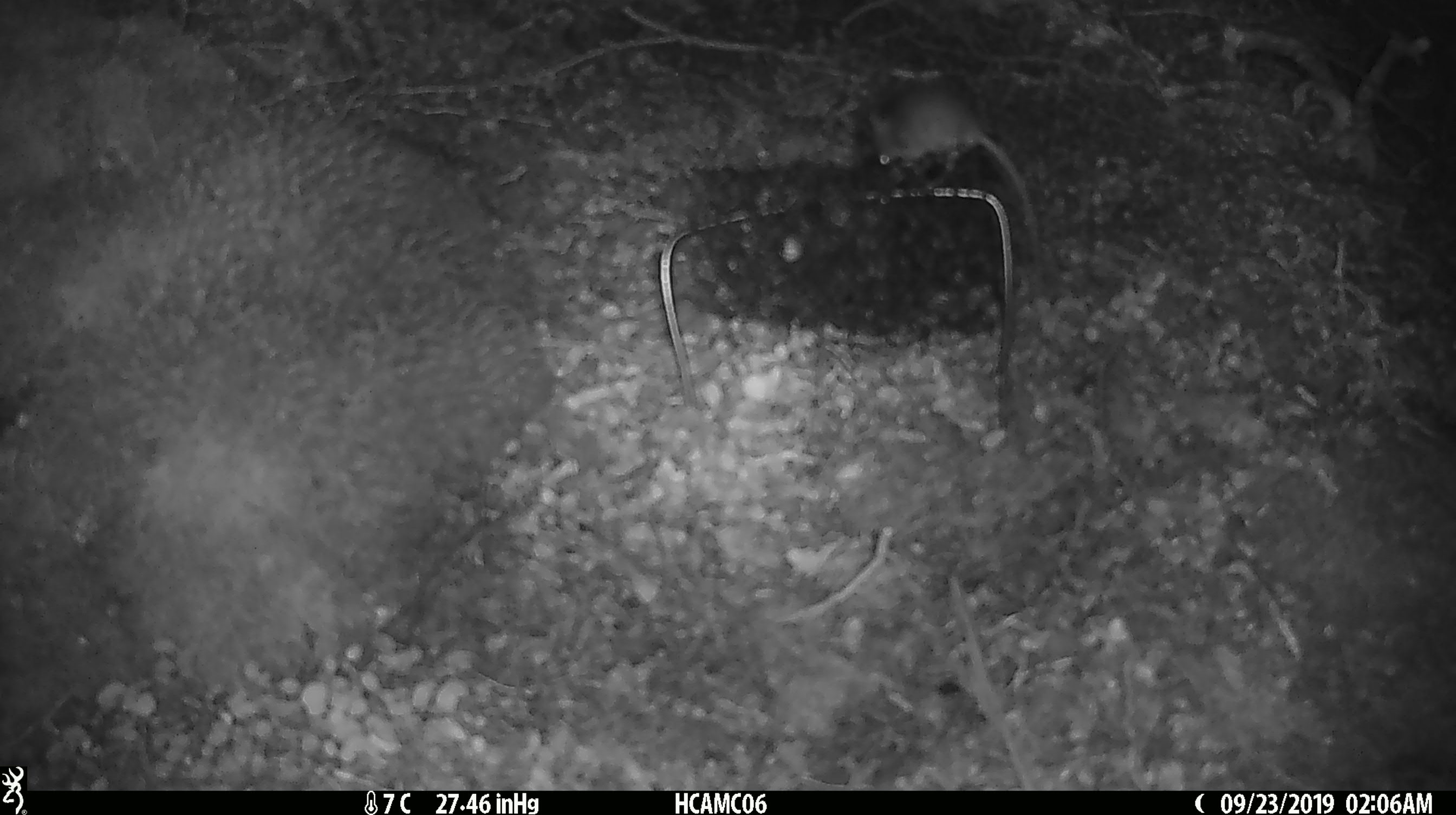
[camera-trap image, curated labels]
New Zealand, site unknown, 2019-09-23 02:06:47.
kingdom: Animalia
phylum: Chordata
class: Mammalia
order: Rodentia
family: Muridae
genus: Mus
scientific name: Mus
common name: mouse